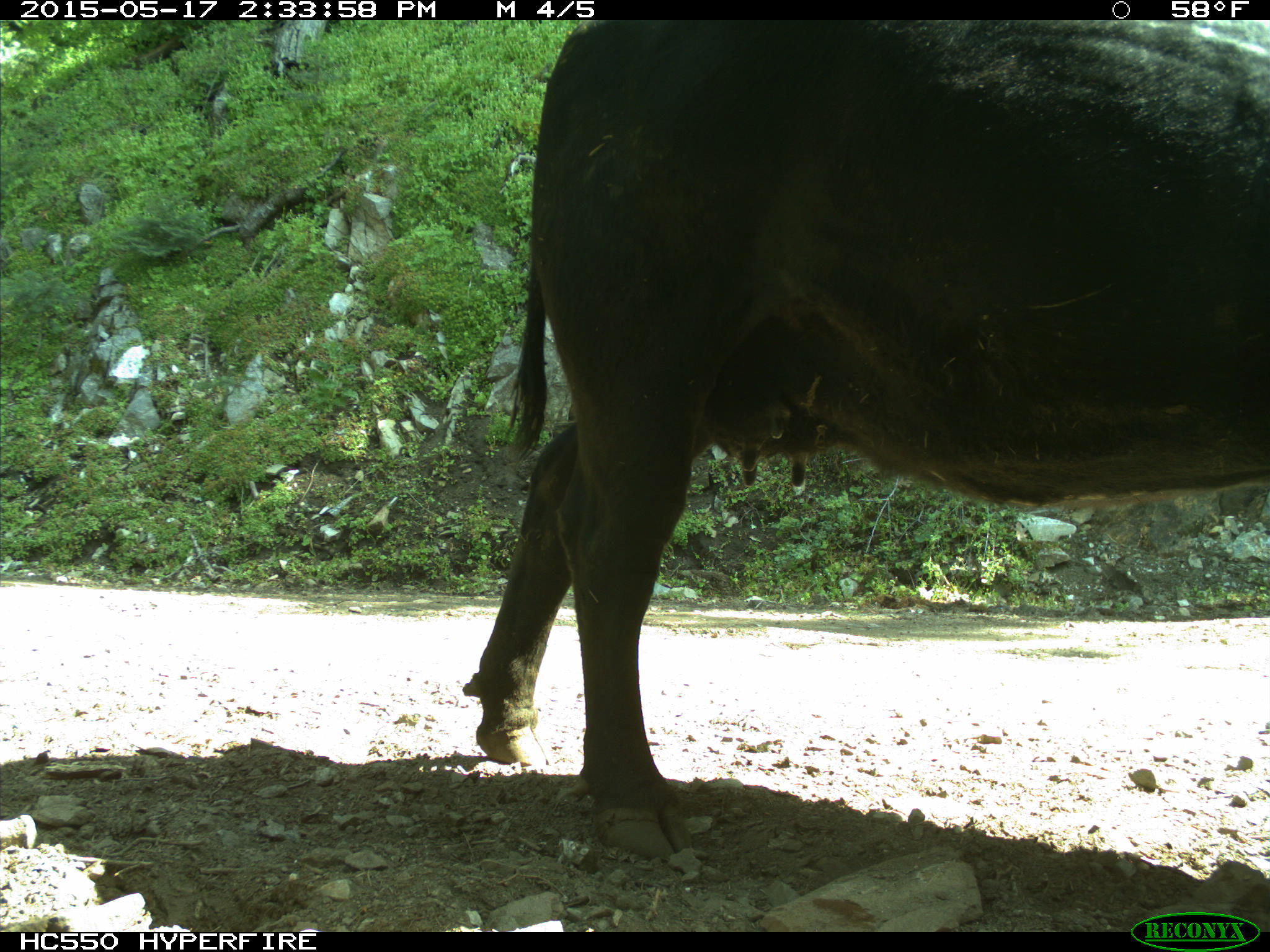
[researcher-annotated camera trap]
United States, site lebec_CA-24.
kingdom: Animalia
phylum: Chordata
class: Mammalia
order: Artiodactyla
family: Bovidae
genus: Bos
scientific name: Bos taurus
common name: domestic cow